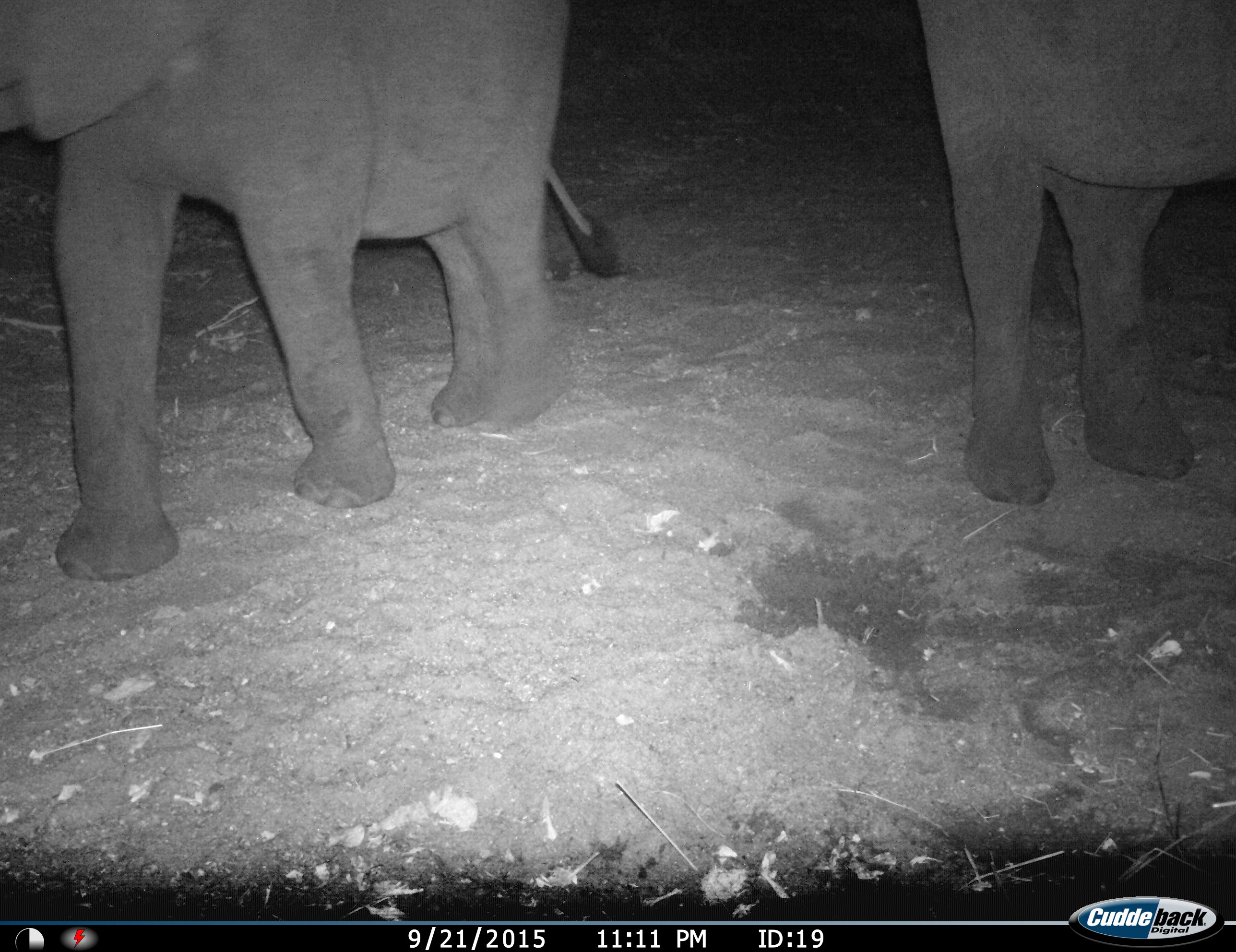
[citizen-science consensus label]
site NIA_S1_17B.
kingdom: Animalia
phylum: Chordata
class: Mammalia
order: Proboscidea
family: Elephantidae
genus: Loxodonta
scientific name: Loxodonta africana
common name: african bush elephant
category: elephant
Elephant (african bush elephant) (Loxodonta africana), count 2. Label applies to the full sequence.